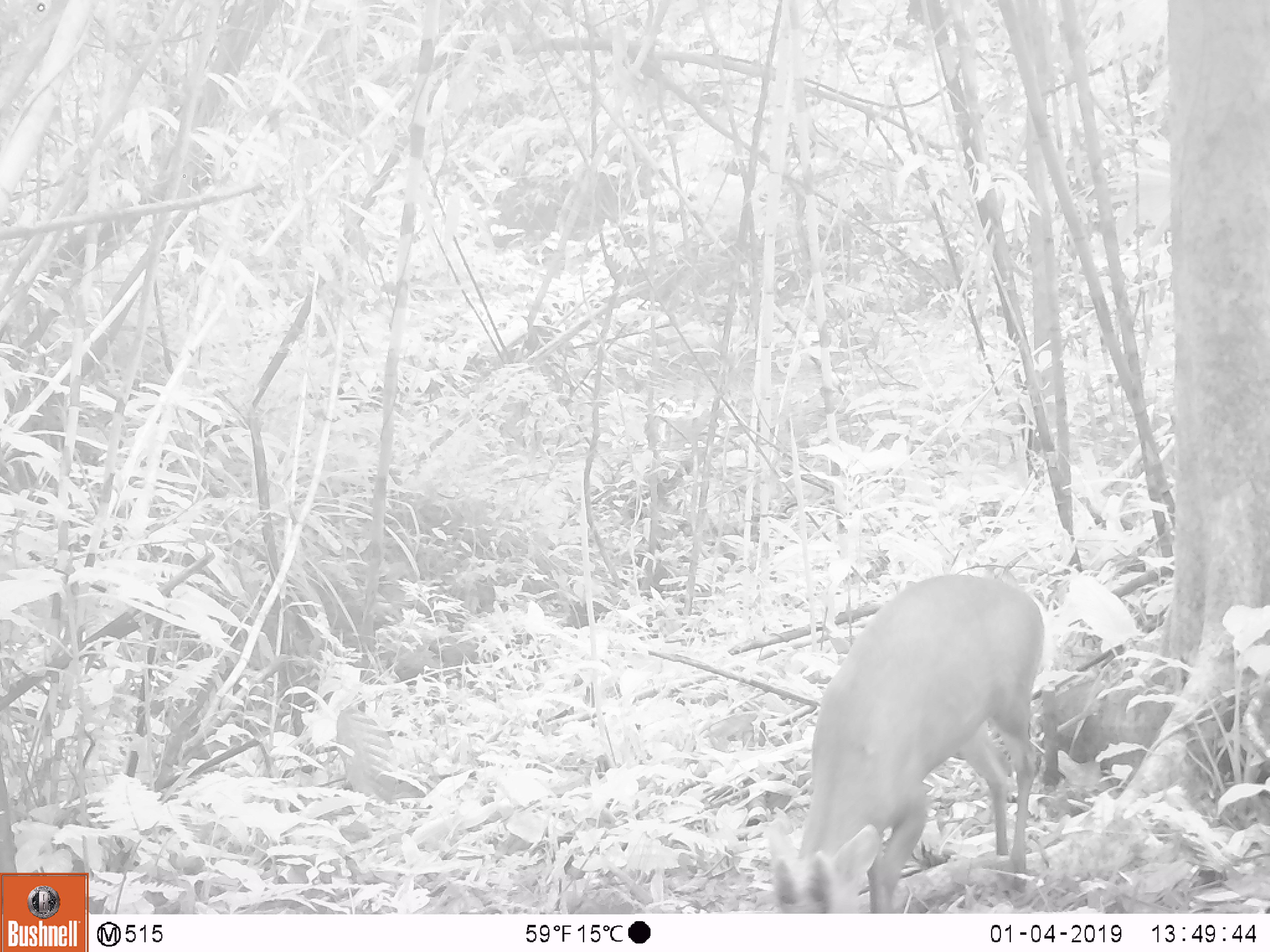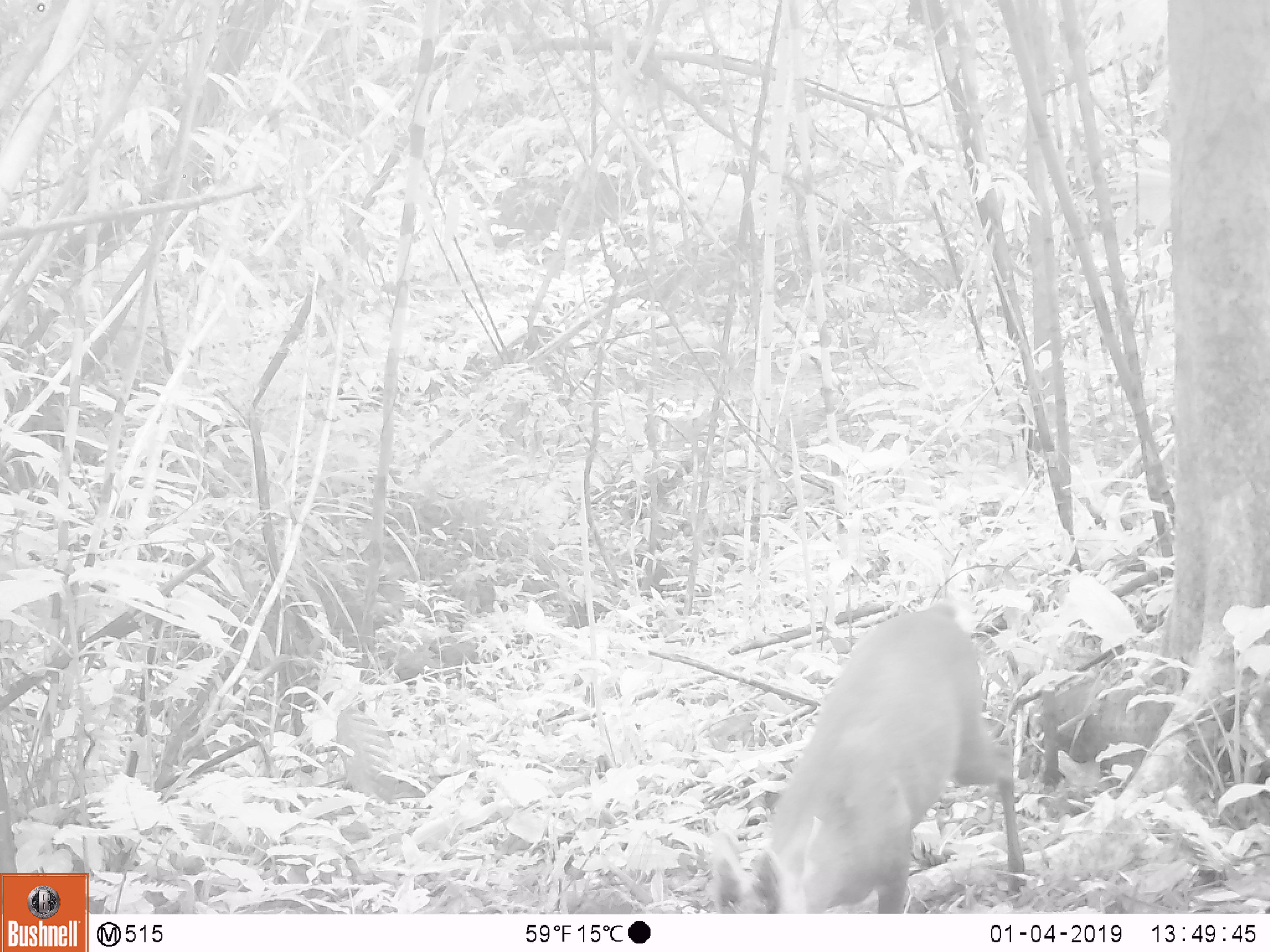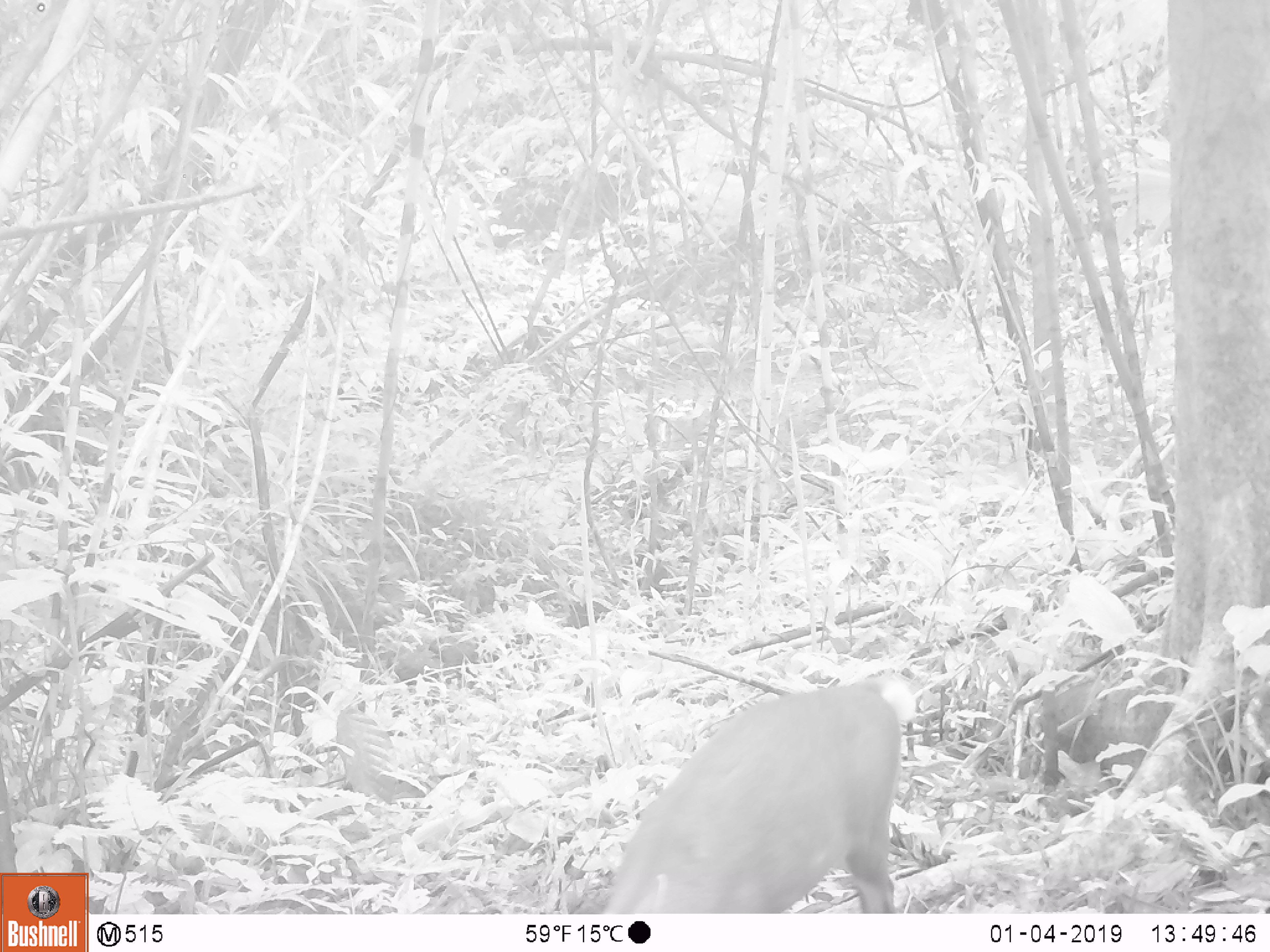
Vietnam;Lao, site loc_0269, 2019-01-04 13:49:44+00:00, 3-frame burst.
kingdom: Animalia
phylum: Chordata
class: Mammalia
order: Artiodactyla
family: Cervidae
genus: Muntiacus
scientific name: Muntiacus vuquangensis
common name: large-antlered muntjac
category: large antlered muntjac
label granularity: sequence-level